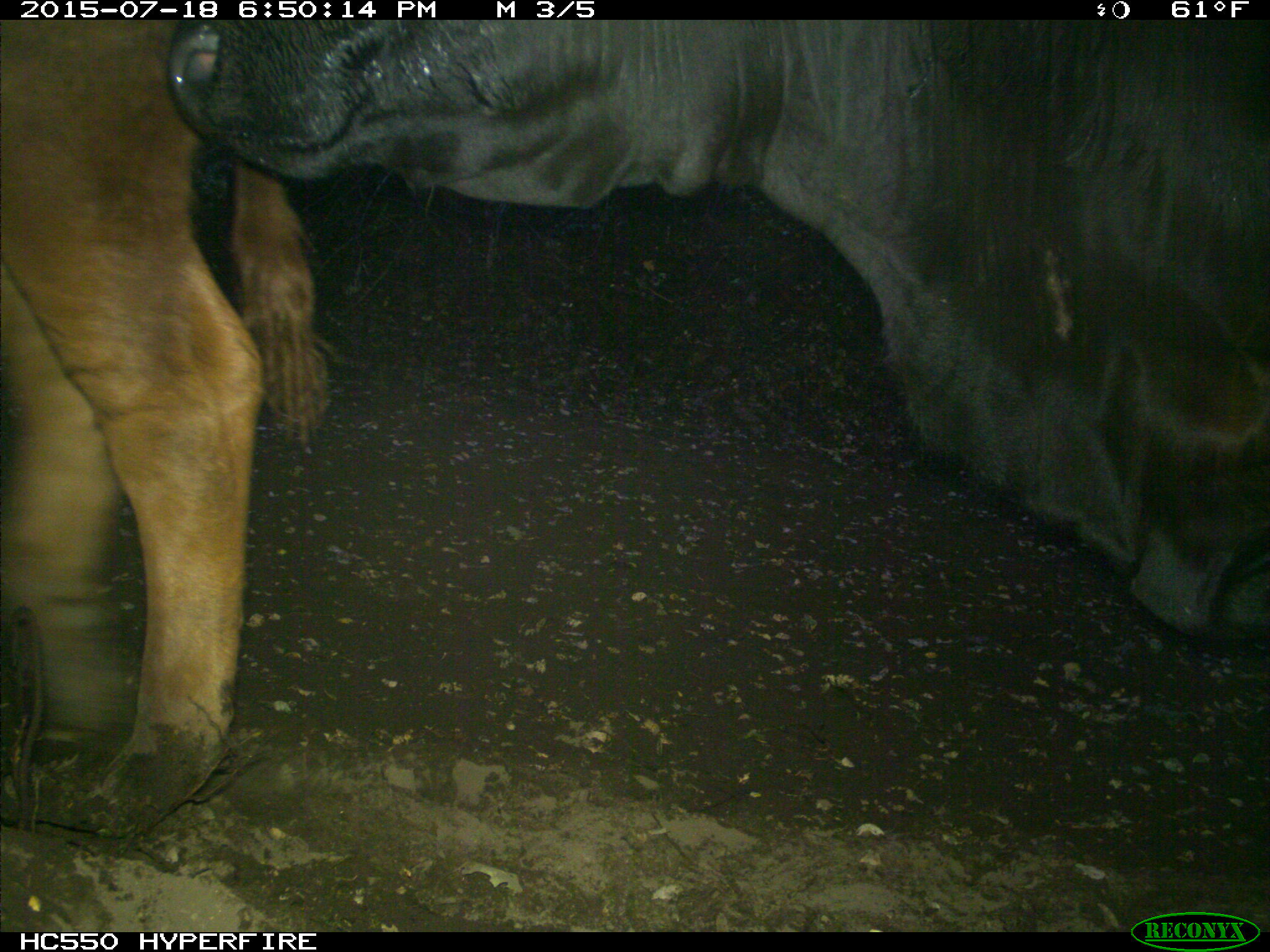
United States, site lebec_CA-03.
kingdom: Animalia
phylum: Chordata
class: Mammalia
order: Artiodactyla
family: Bovidae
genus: Bos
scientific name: Bos taurus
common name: domestic cow